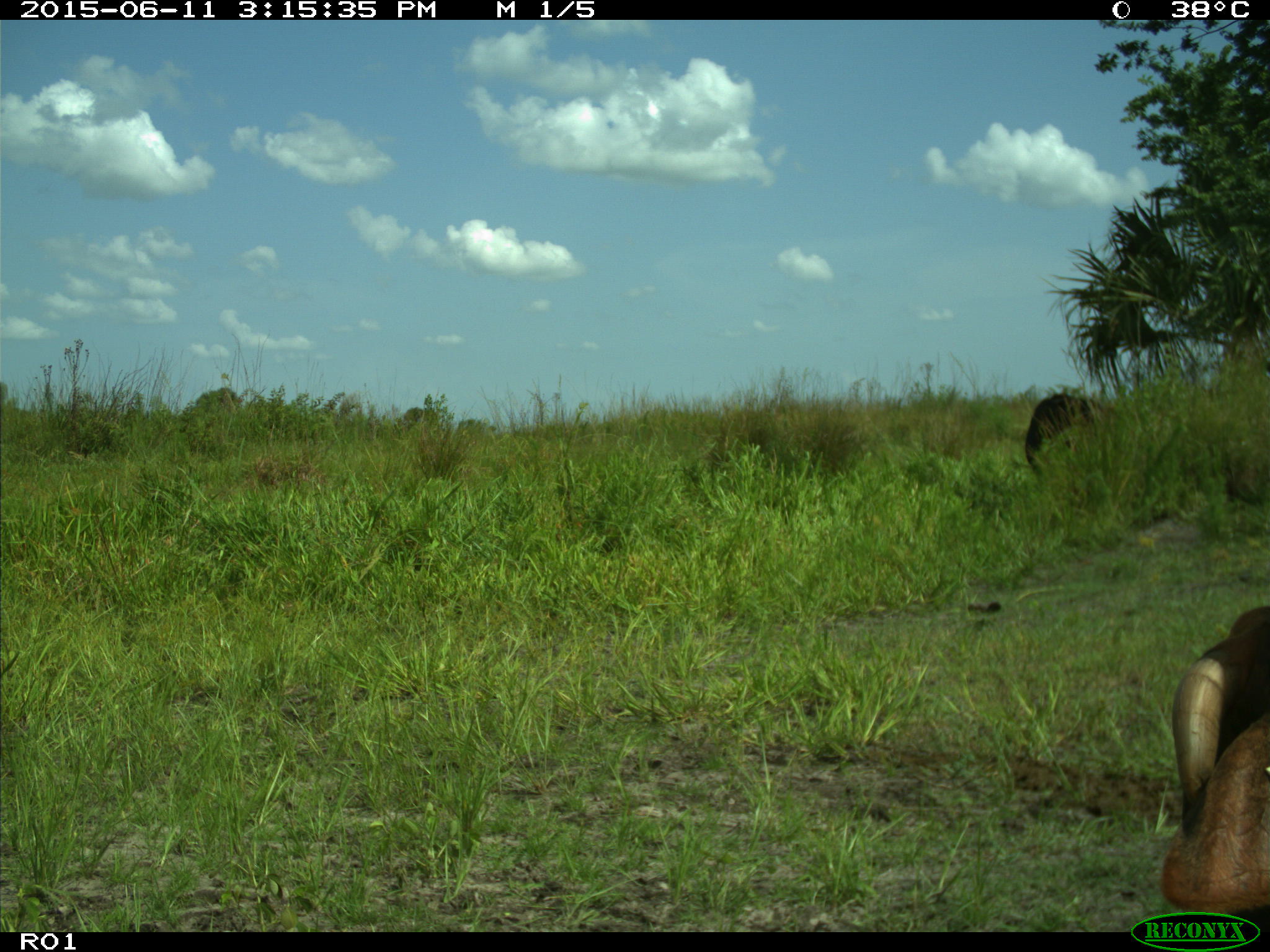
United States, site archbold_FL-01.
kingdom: Animalia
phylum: Chordata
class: Mammalia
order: Artiodactyla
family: Bovidae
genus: Bos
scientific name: Bos taurus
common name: domestic cow